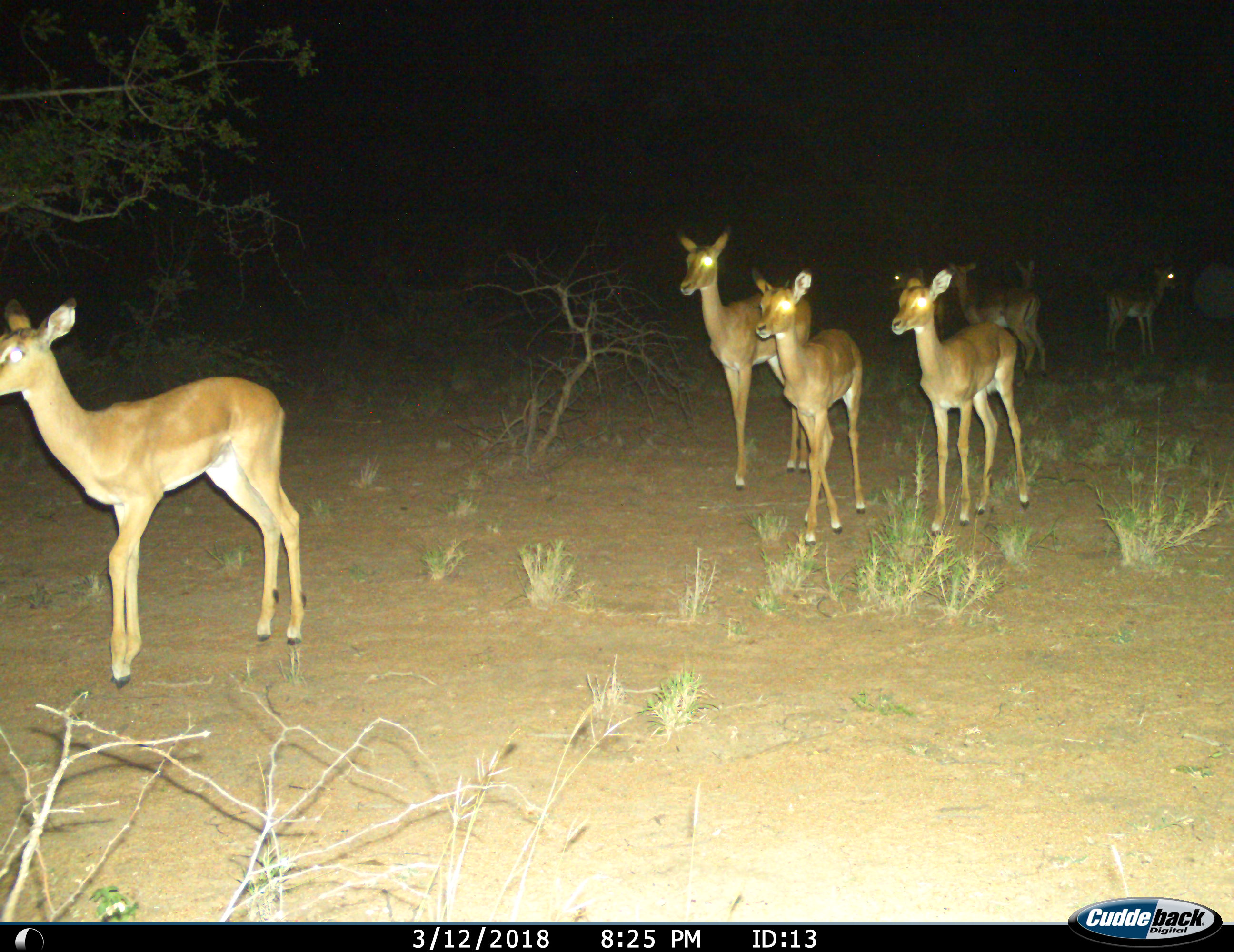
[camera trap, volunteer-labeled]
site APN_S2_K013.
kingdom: Animalia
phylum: Chordata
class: Mammalia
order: Artiodactyla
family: Bovidae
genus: Aepyceros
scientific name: Aepyceros melampus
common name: impala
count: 7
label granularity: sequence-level